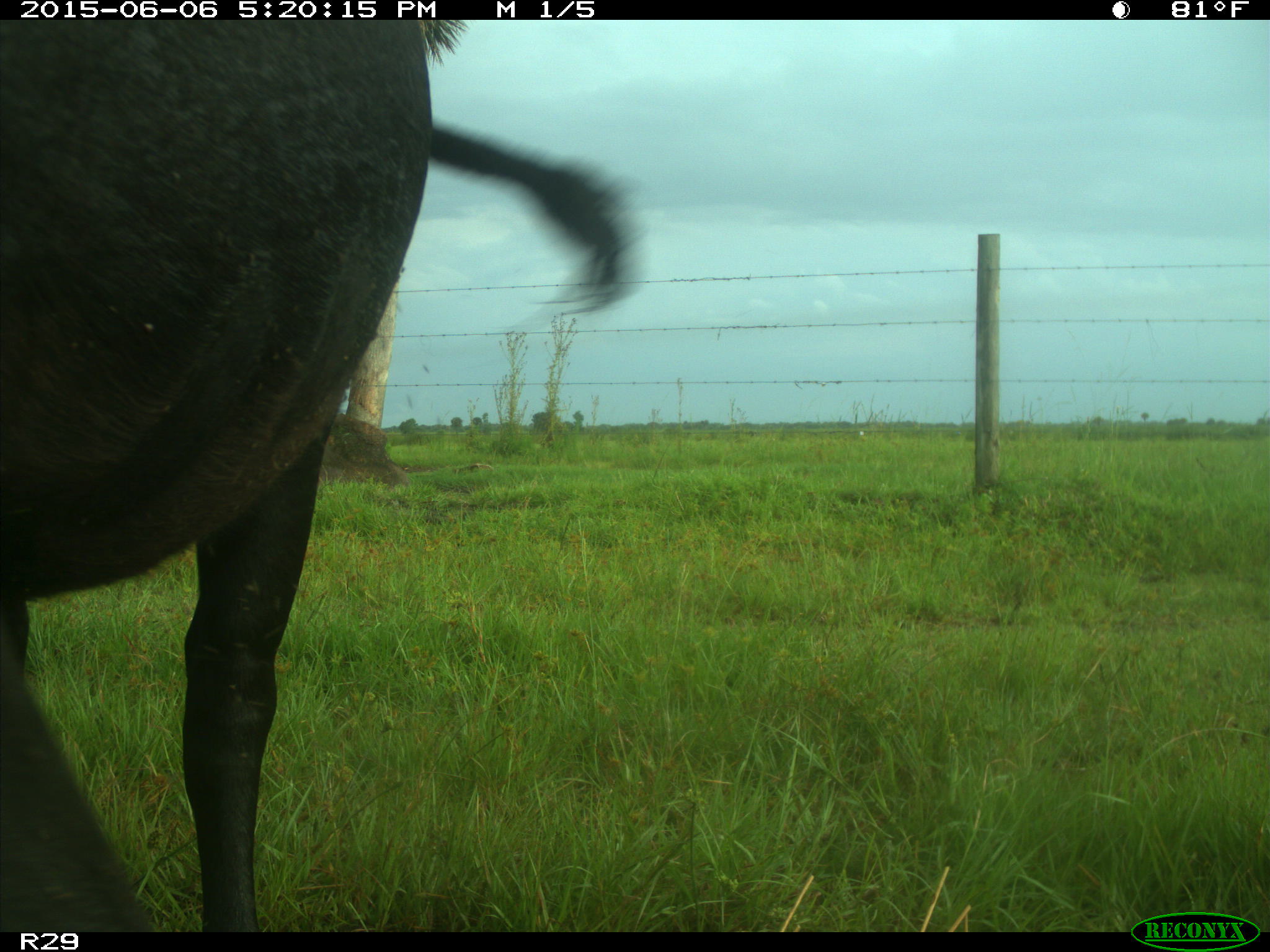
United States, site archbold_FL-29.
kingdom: Animalia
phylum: Chordata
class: Mammalia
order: Artiodactyla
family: Bovidae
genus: Bos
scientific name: Bos taurus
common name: domestic cow